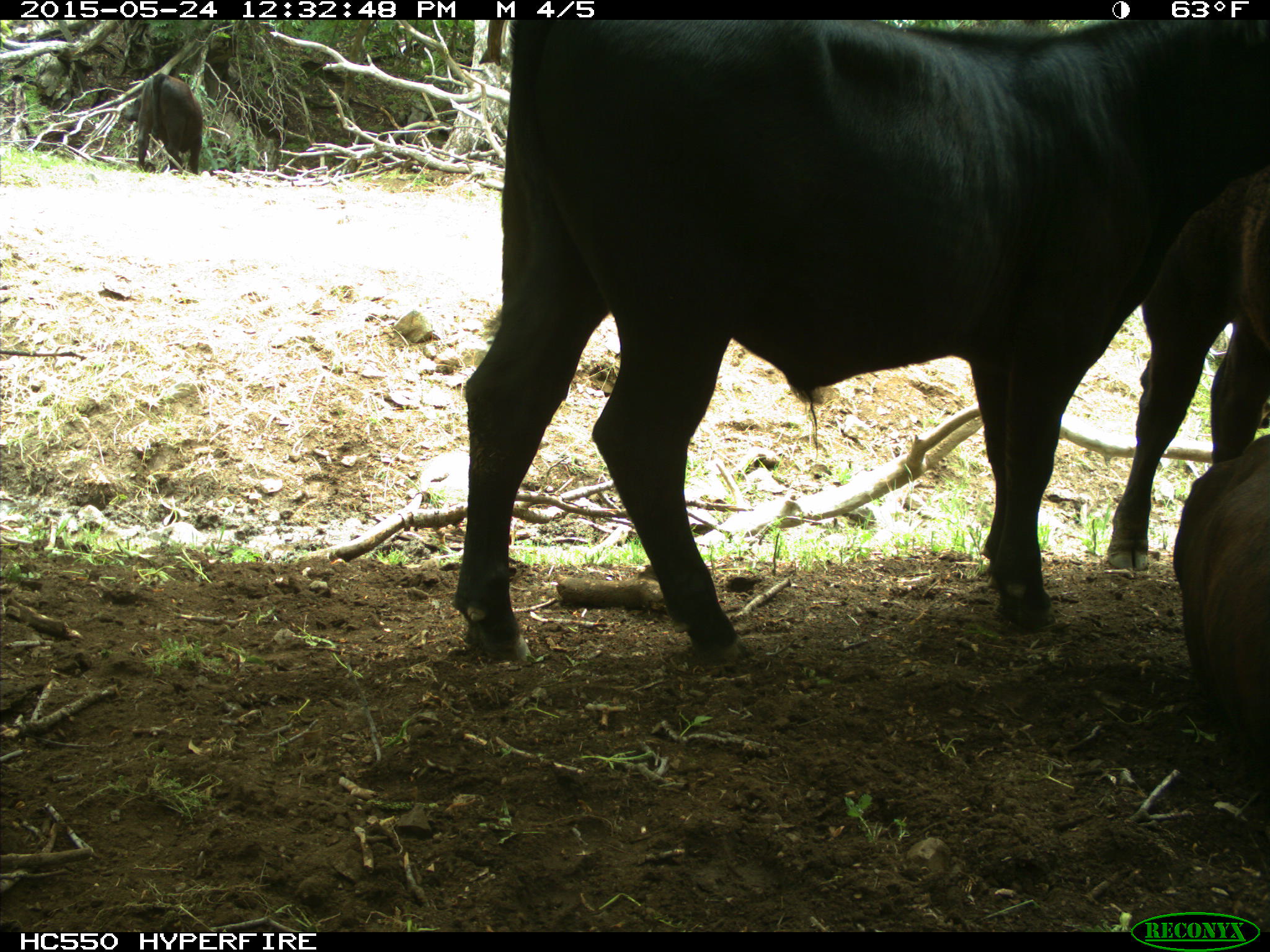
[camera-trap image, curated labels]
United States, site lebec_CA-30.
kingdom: Animalia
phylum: Chordata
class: Mammalia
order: Artiodactyla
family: Bovidae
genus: Bos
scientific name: Bos taurus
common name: domestic cow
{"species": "Bos taurus (domestic cow)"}